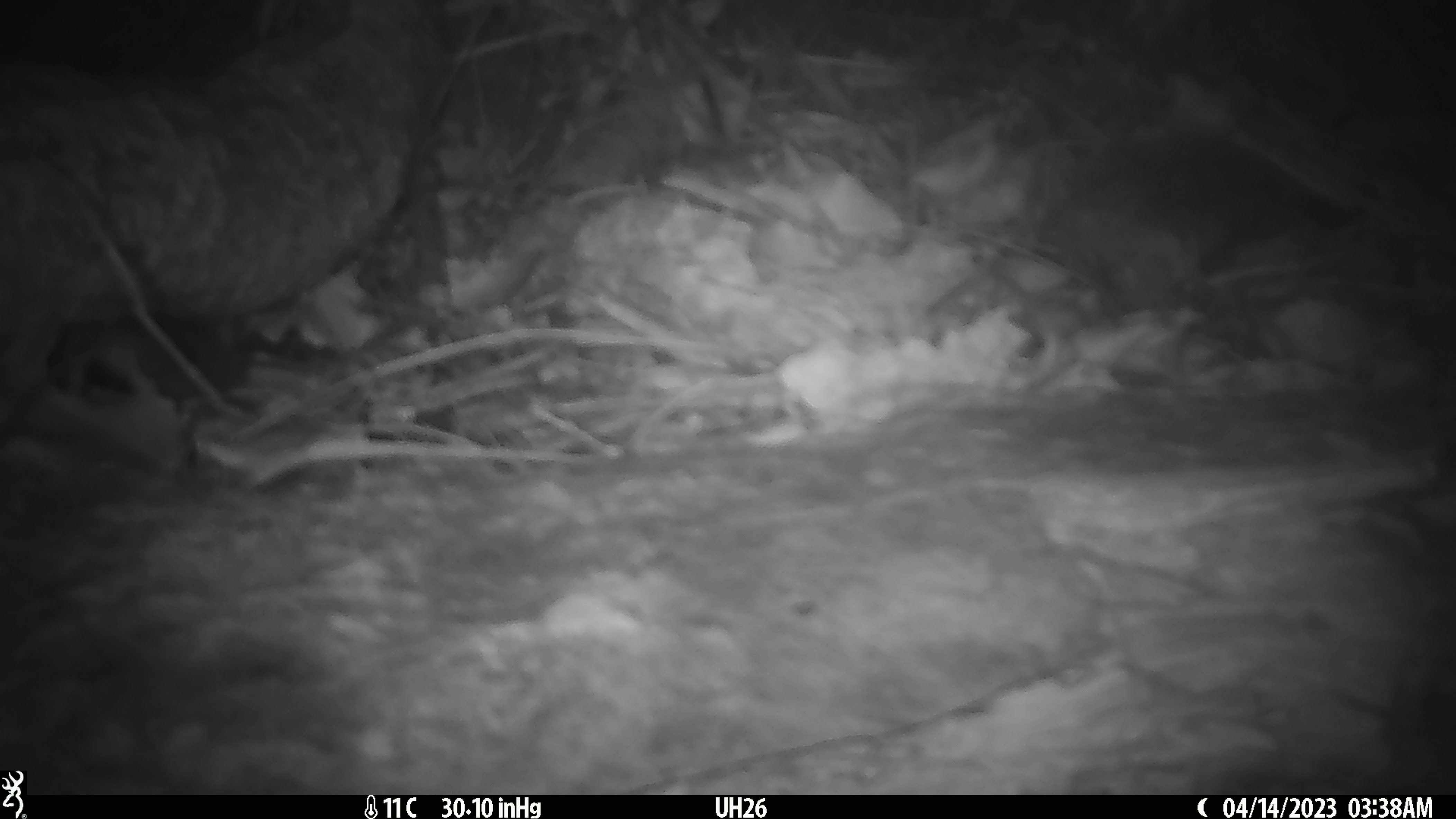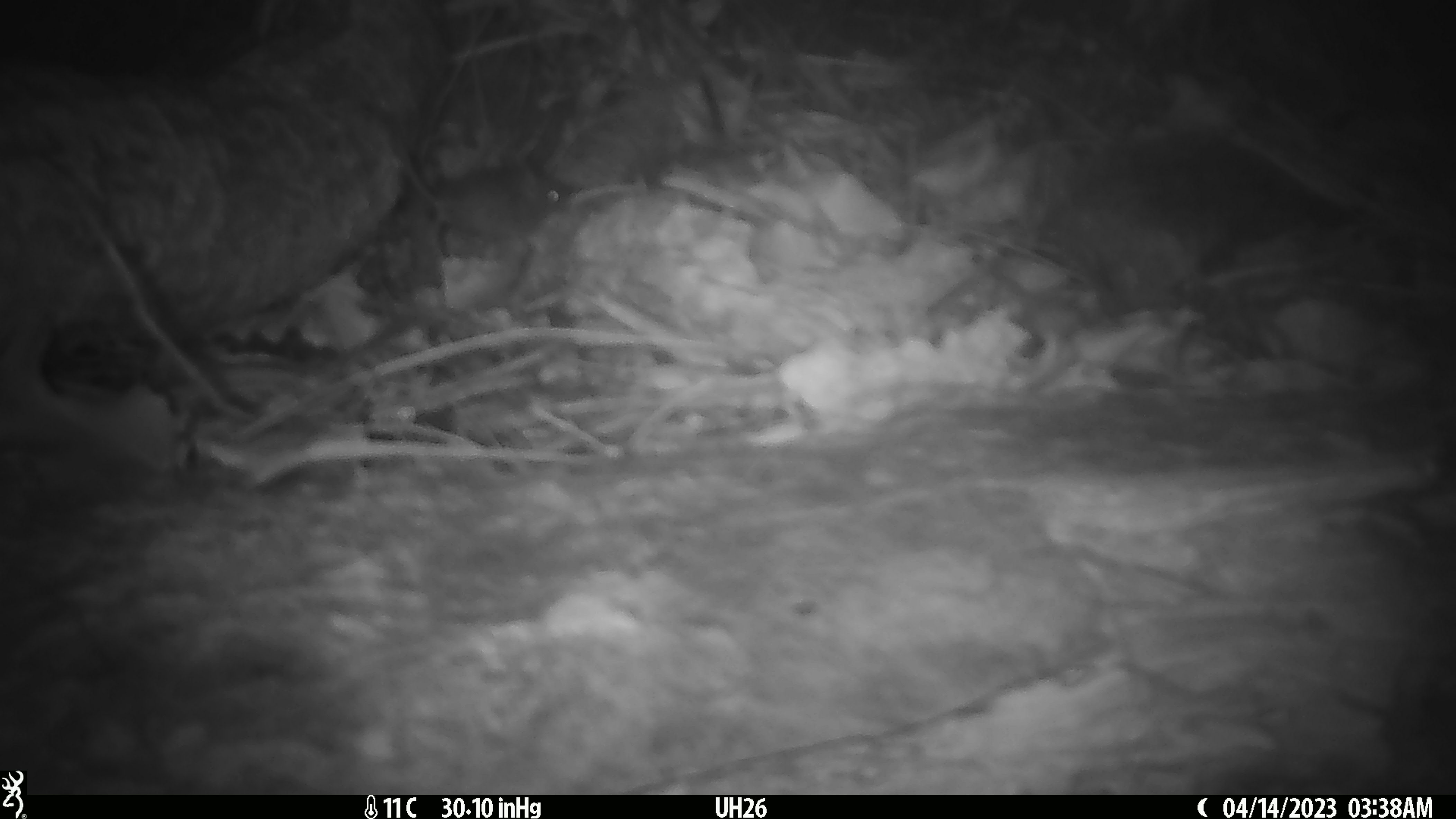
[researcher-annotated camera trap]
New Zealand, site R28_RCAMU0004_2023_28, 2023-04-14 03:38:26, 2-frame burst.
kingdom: Animalia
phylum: Chordata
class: Mammalia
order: Rodentia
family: Muridae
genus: Mus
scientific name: Mus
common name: mouse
Mouse (Mus).